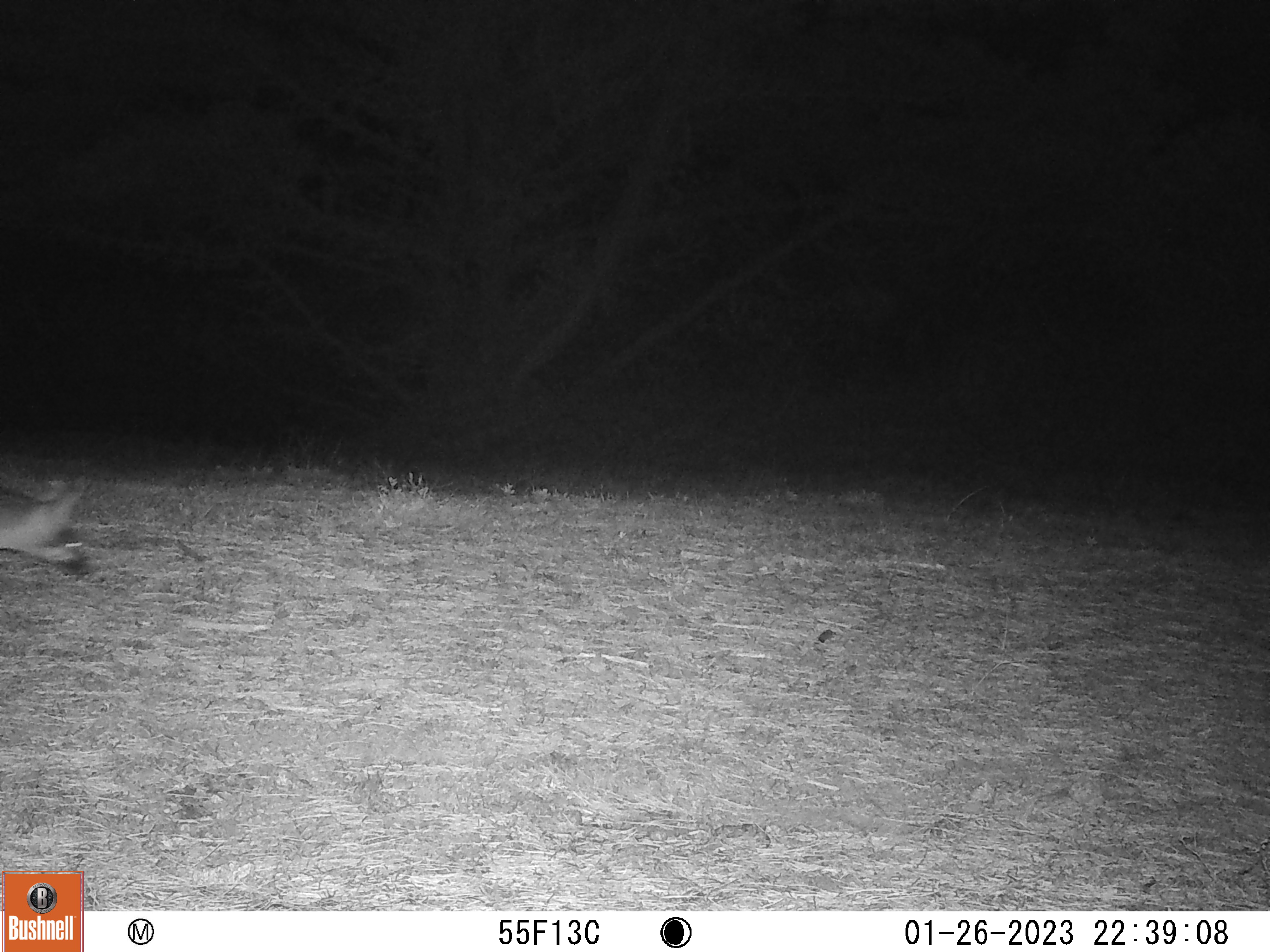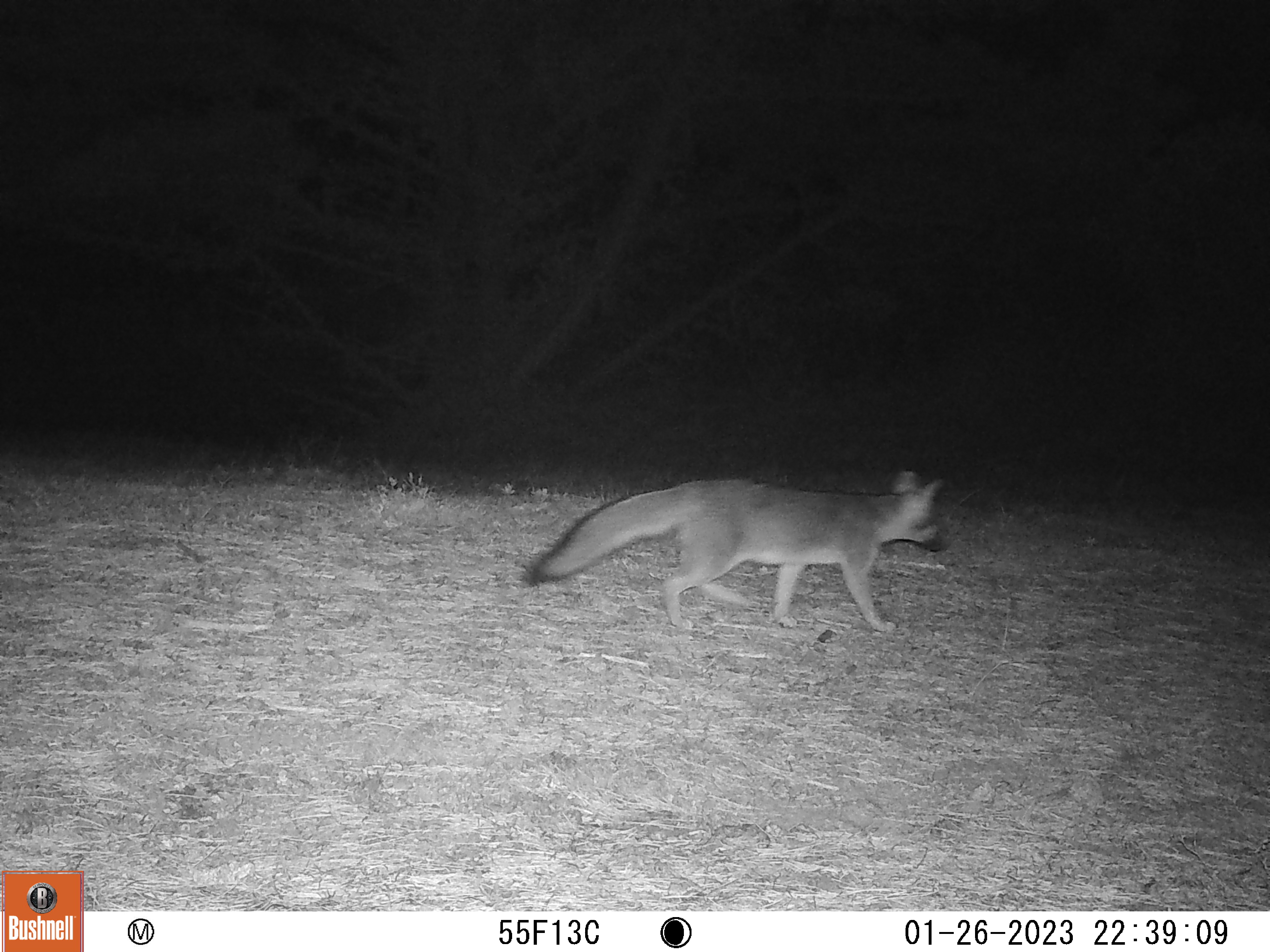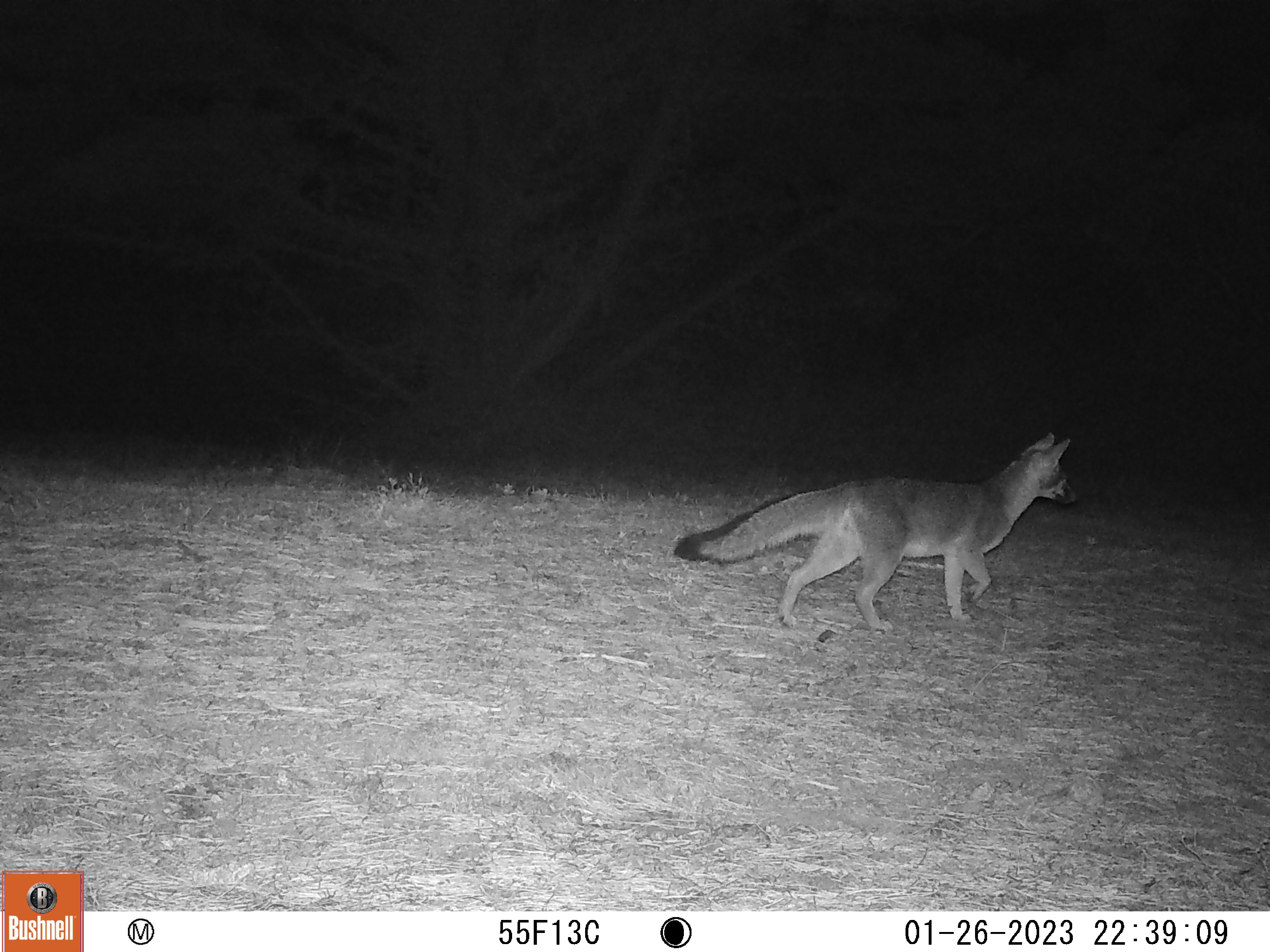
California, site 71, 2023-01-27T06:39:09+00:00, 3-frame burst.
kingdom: Animalia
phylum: Chordata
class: Mammalia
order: Carnivora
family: Canidae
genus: Urocyon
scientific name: Urocyon cinereoargenteus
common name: gray fox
Gray fox (Urocyon cinereoargenteus).